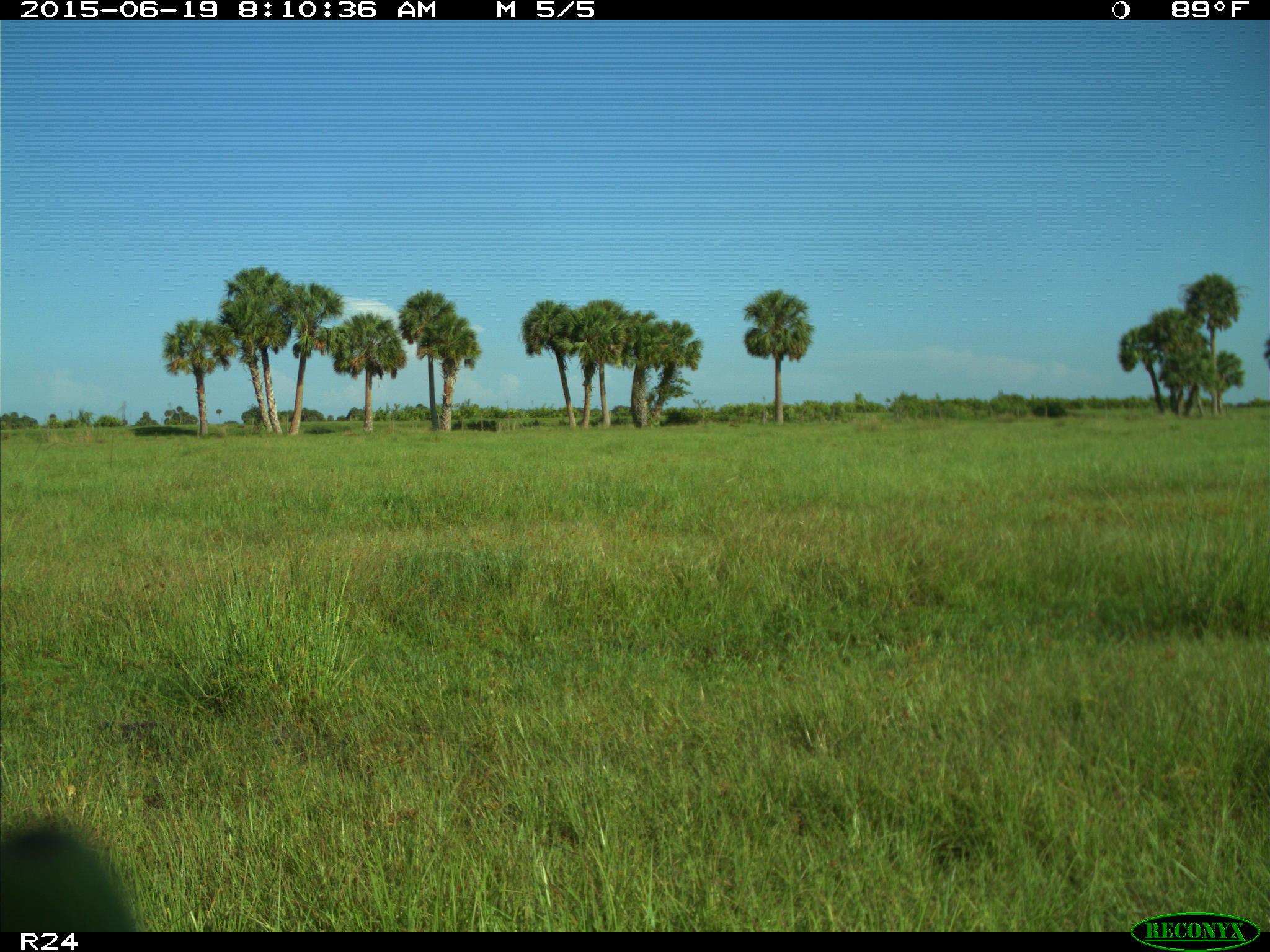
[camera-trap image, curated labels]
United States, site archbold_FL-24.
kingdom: Animalia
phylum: Chordata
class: Mammalia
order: Artiodactyla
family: Bovidae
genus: Bos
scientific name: Bos taurus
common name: domestic cow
Bos taurus (domestic cow).